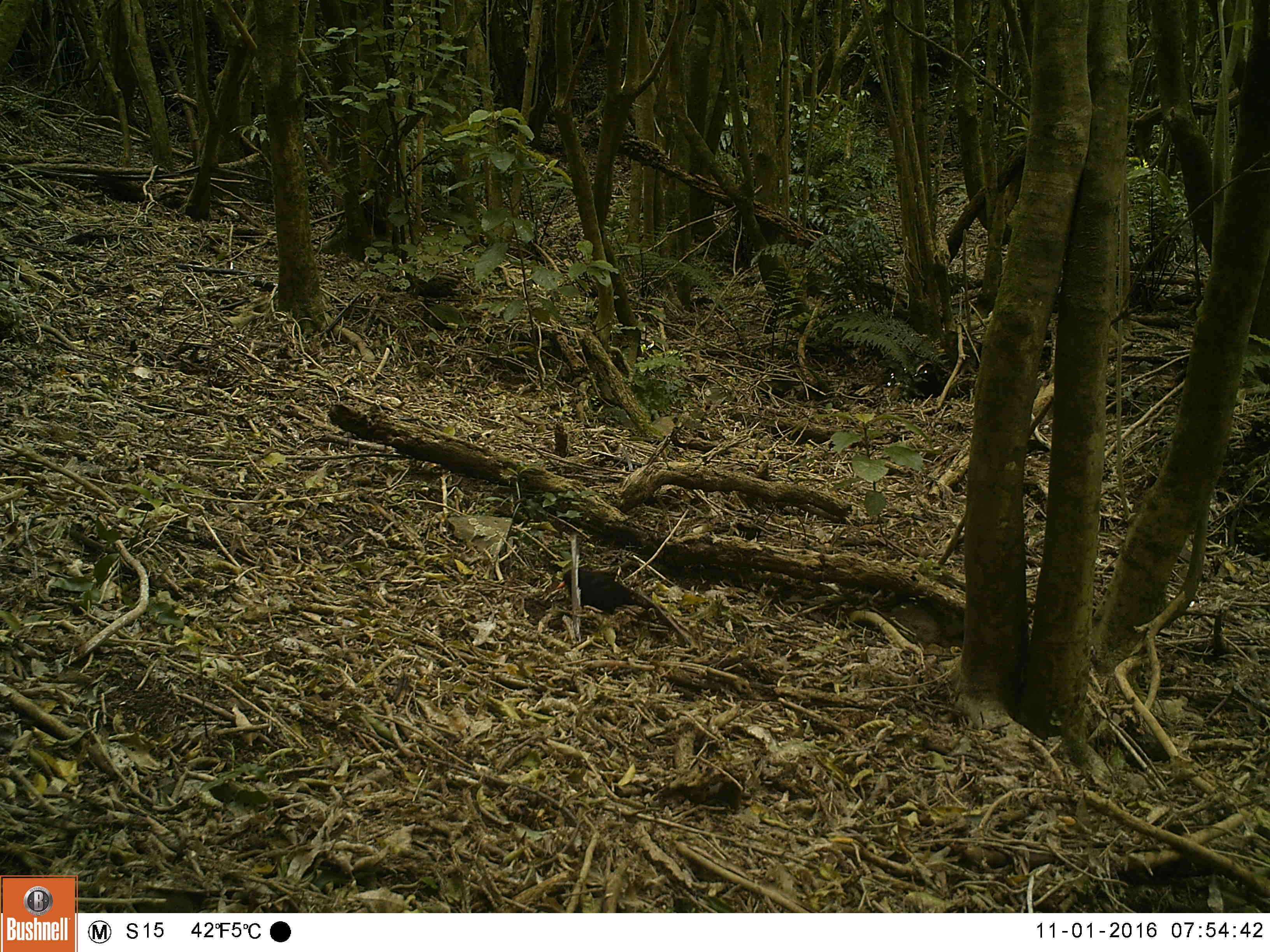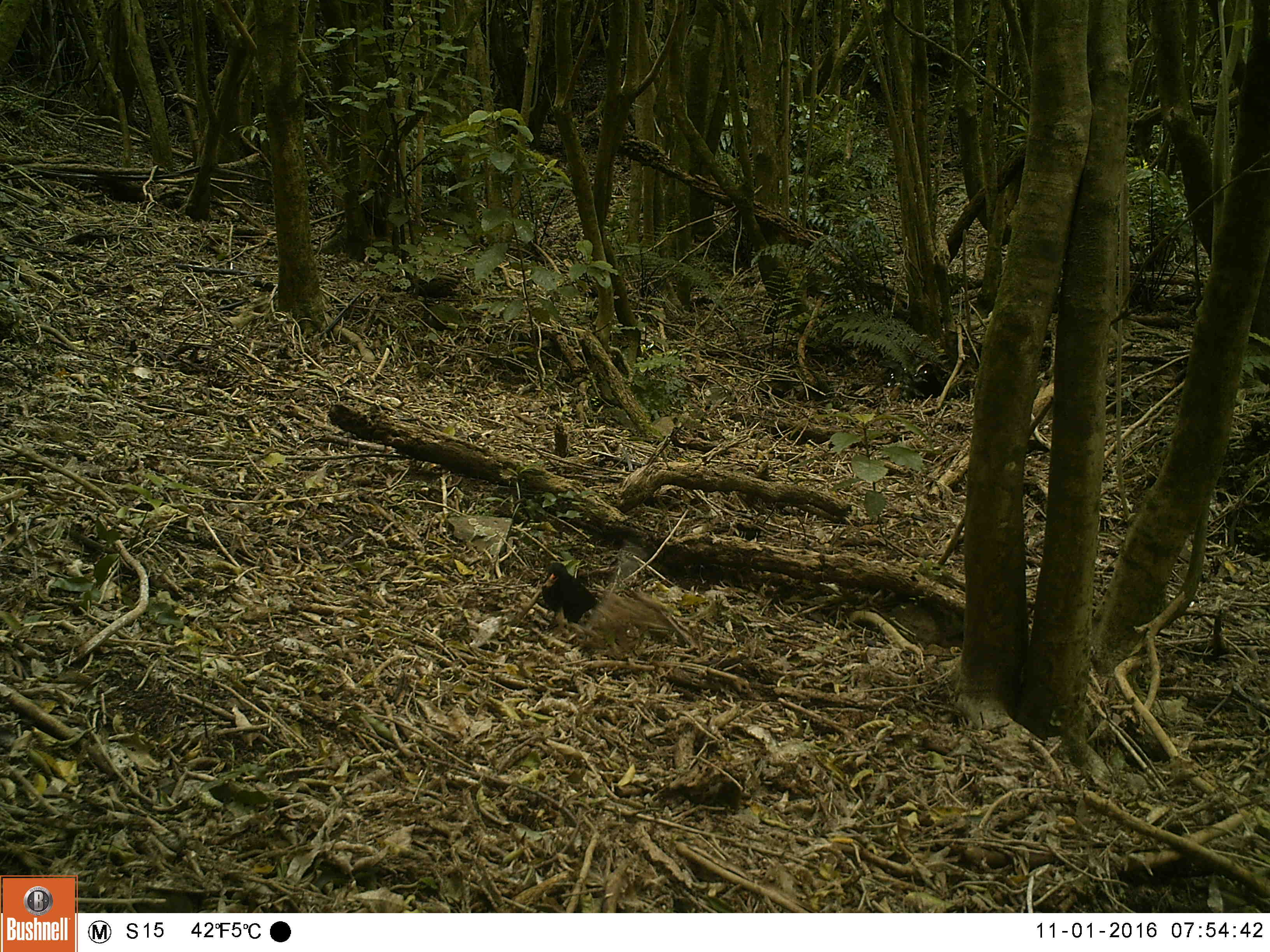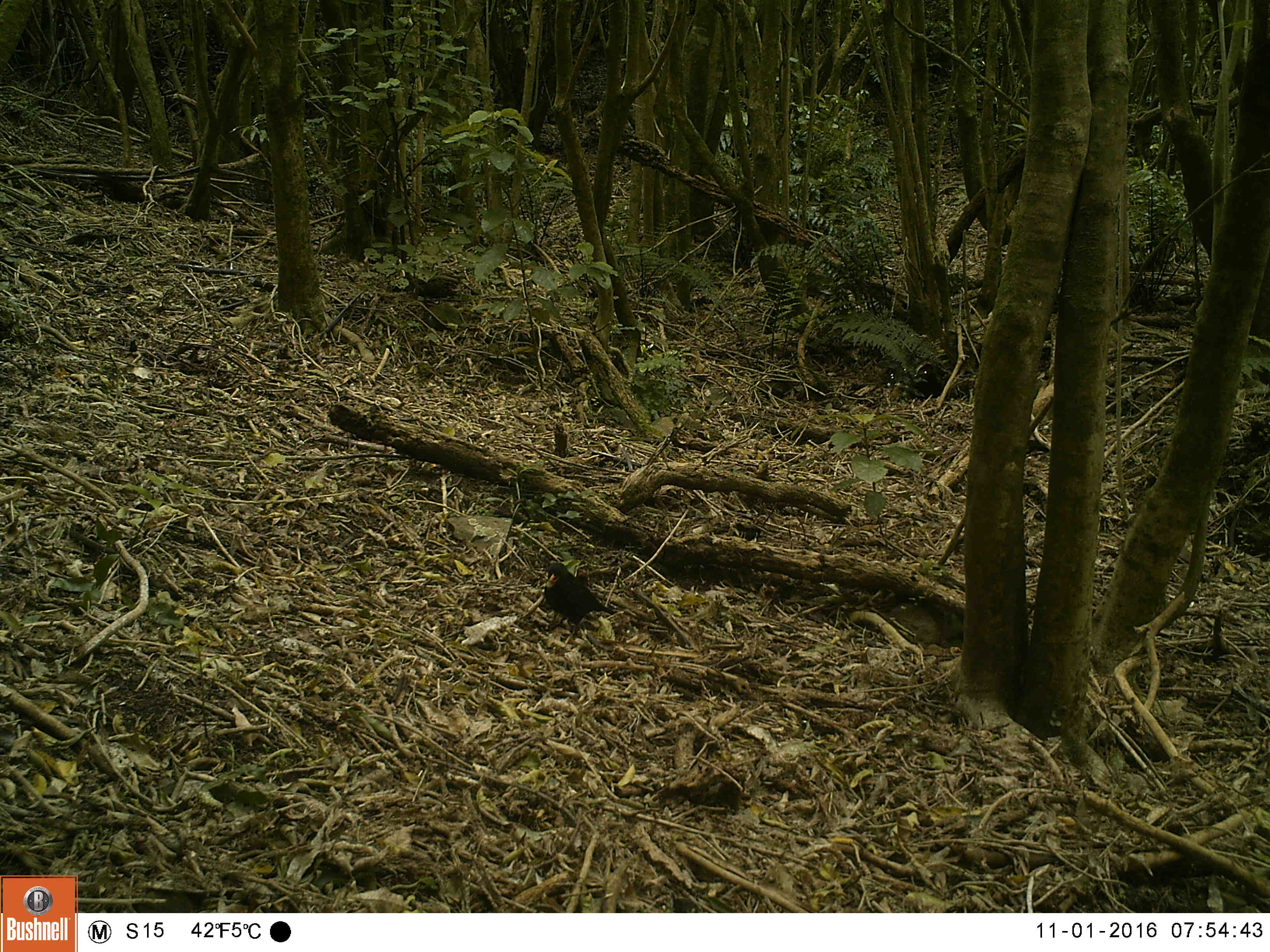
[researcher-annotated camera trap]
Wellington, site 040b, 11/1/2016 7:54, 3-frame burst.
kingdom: Animalia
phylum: Chordata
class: Aves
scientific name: Aves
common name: bird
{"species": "bird (Aves)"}